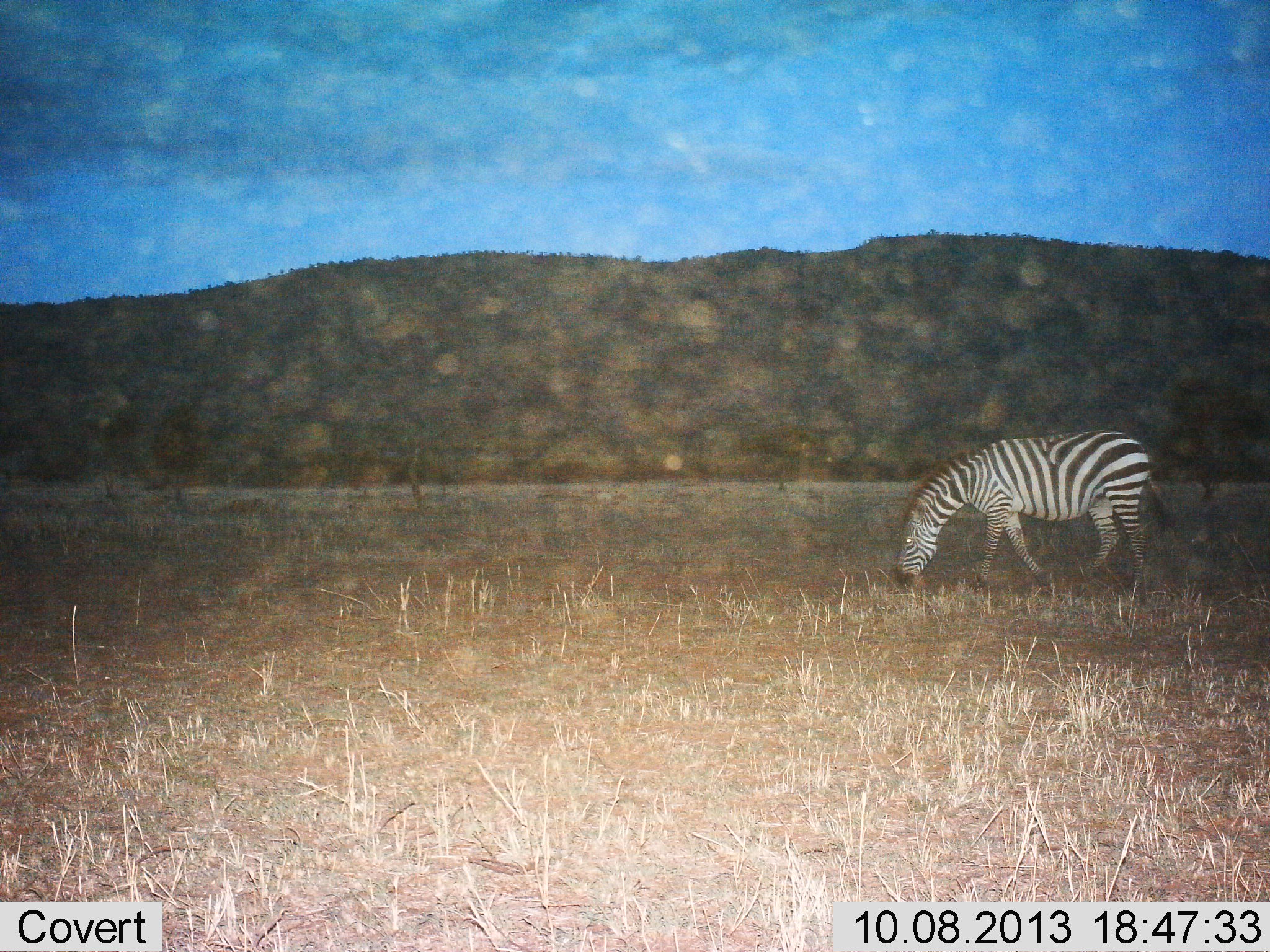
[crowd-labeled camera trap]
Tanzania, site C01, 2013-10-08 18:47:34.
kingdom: Animalia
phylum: Chordata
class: Mammalia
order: Perissodactyla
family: Equidae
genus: Equus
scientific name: Equus quagga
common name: plains zebra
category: zebra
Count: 1.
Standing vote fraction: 15%.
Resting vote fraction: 0%.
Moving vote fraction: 15%.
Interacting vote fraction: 0%.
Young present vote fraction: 0%.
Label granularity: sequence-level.